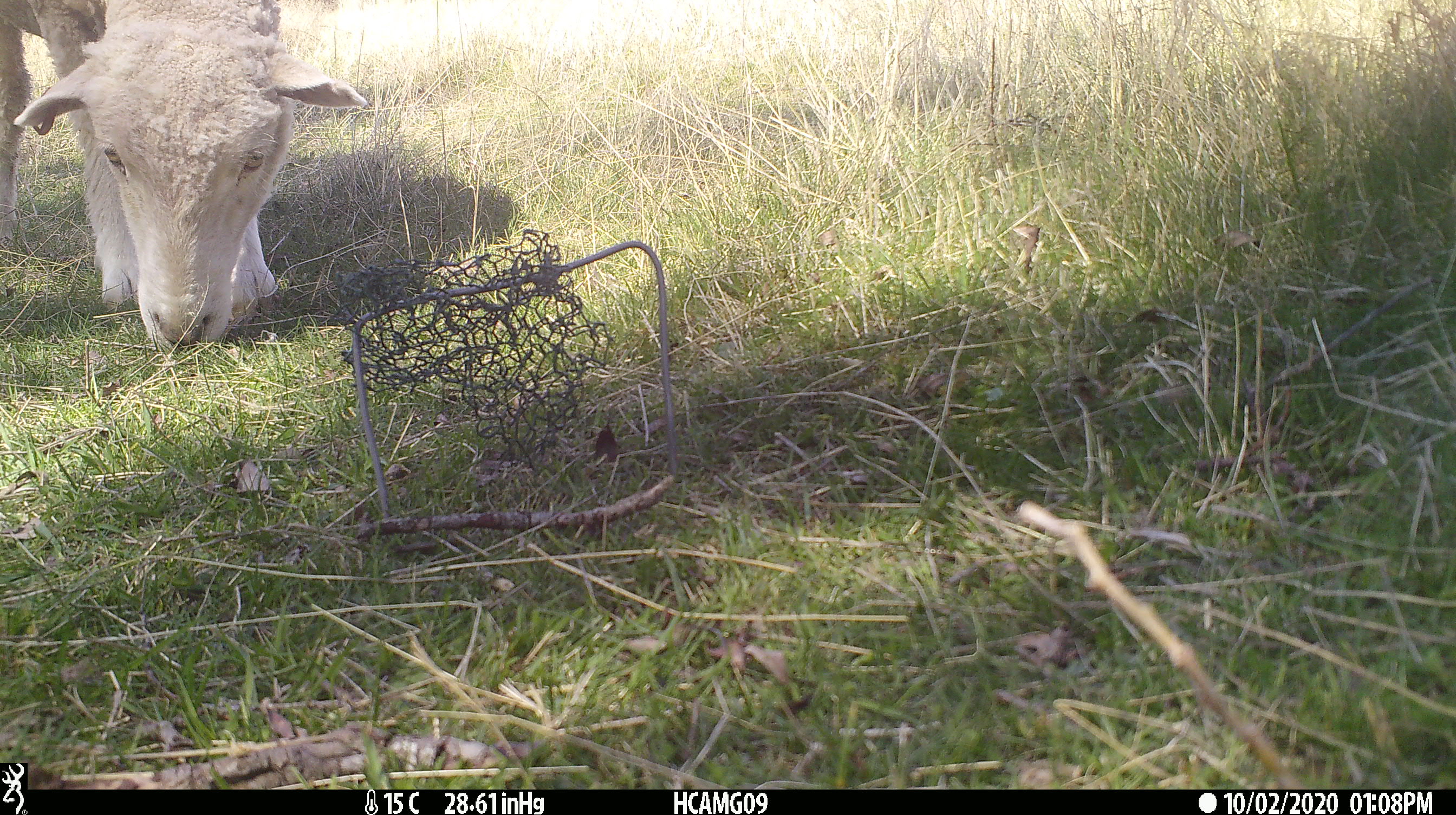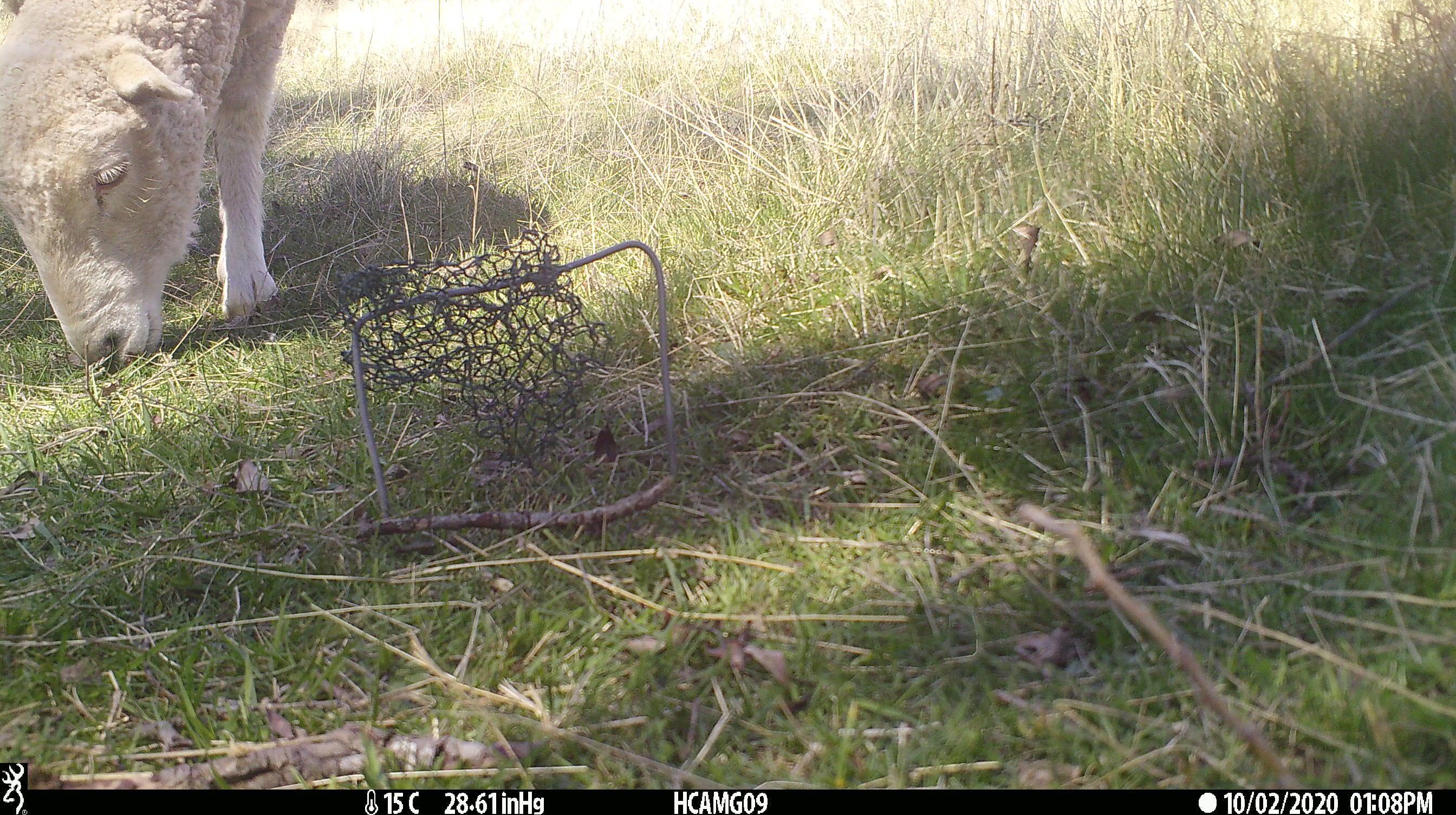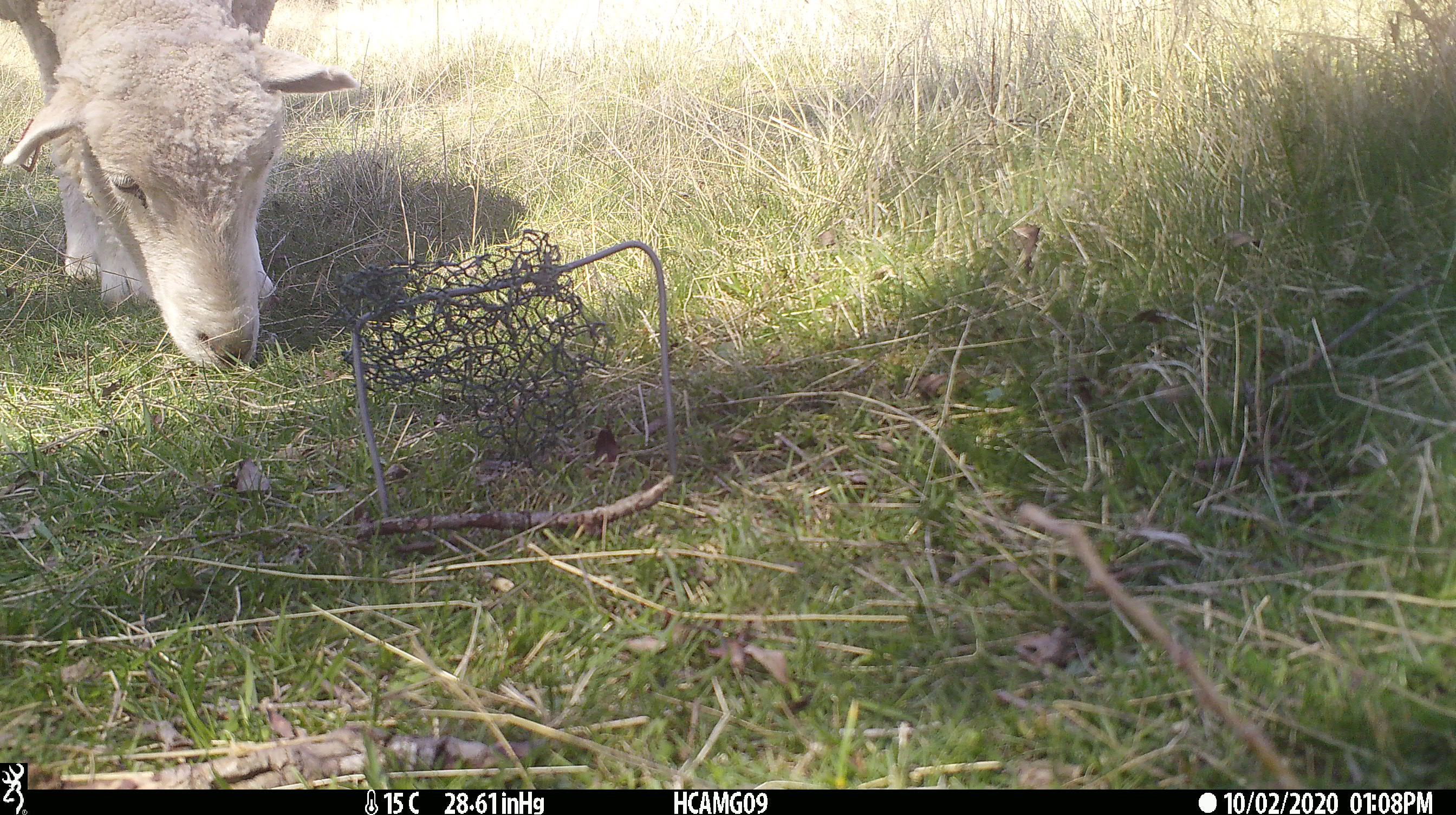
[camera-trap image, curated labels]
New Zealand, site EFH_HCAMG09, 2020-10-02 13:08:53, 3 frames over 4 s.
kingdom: Animalia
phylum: Chordata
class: Mammalia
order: Artiodactyla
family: Bovidae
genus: Ovis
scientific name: Ovis aries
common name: domestic sheep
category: sheep